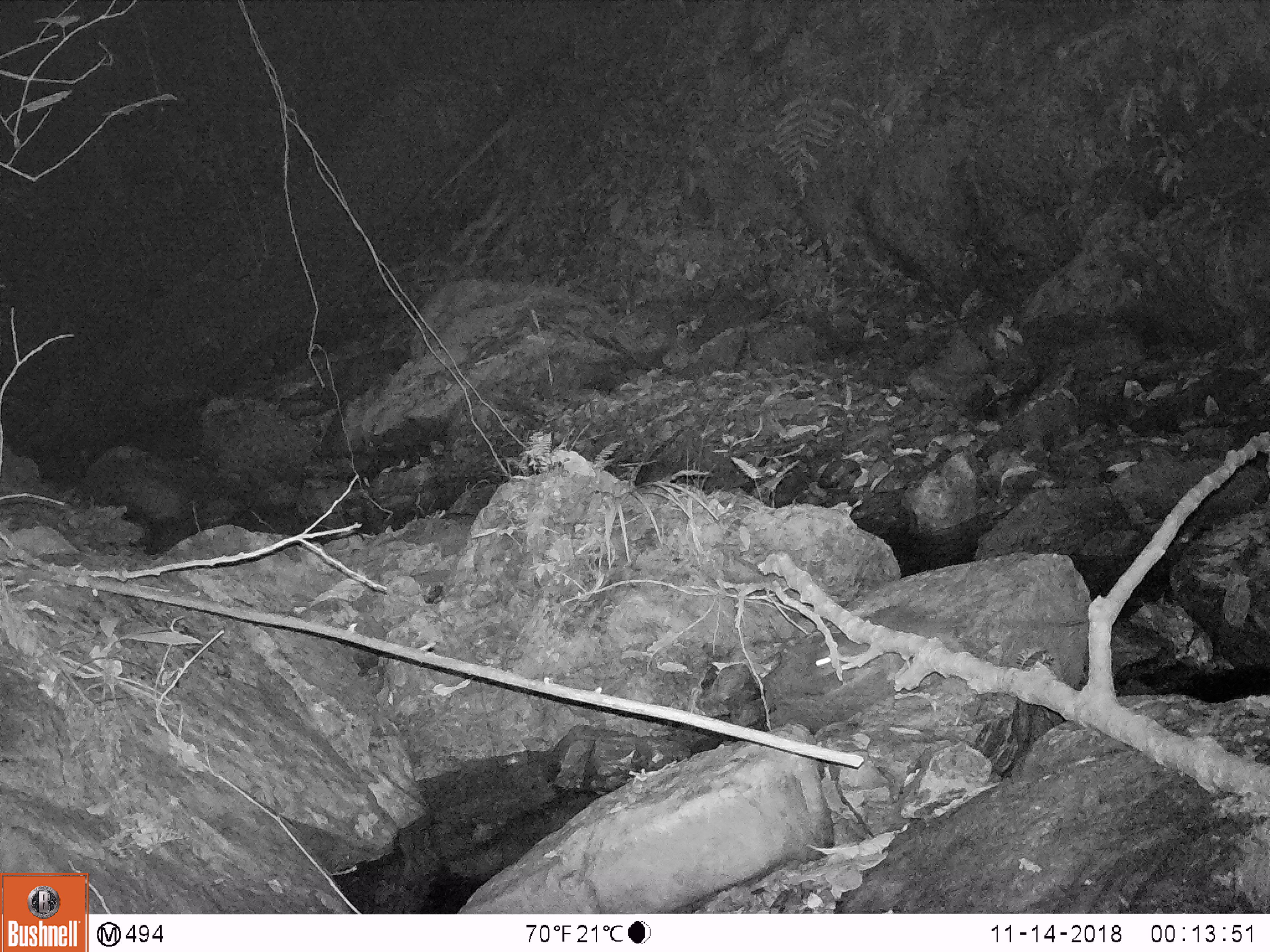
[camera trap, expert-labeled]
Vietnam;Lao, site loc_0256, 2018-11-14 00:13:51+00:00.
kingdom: Animalia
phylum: Chordata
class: Mammalia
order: Rodentia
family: Muridae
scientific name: Muridae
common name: old-world mice and rats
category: unidentified murid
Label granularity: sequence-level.